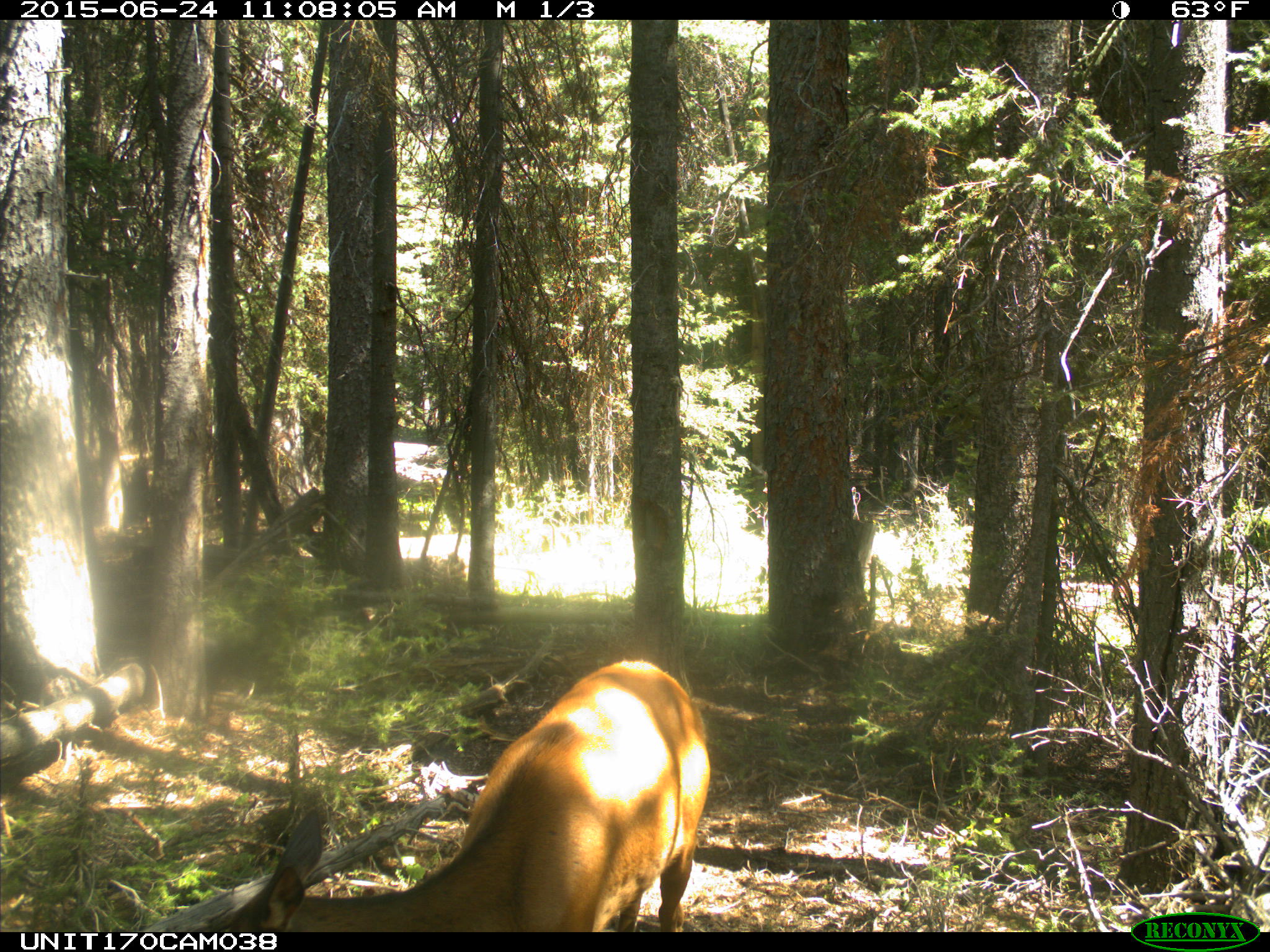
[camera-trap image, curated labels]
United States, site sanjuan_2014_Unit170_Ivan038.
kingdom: Animalia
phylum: Chordata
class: Mammalia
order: Artiodactyla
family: Cervidae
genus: Cervus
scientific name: Cervus elaphus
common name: red deer